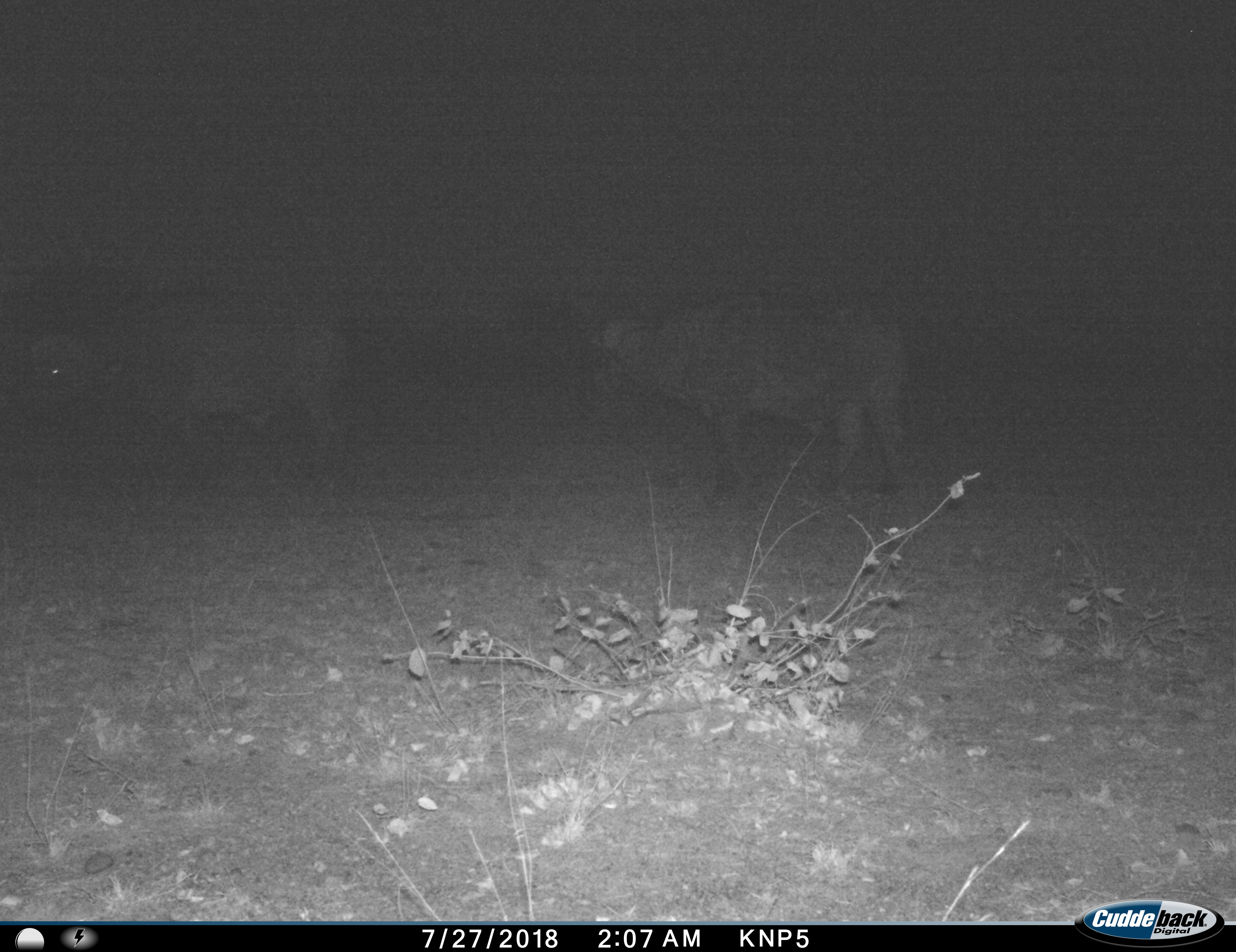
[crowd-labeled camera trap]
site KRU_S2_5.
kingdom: Animalia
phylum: Chordata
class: Mammalia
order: Artiodactyla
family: Bovidae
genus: Syncerus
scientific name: Syncerus caffer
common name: african buffalo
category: buffalo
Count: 2.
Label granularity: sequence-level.